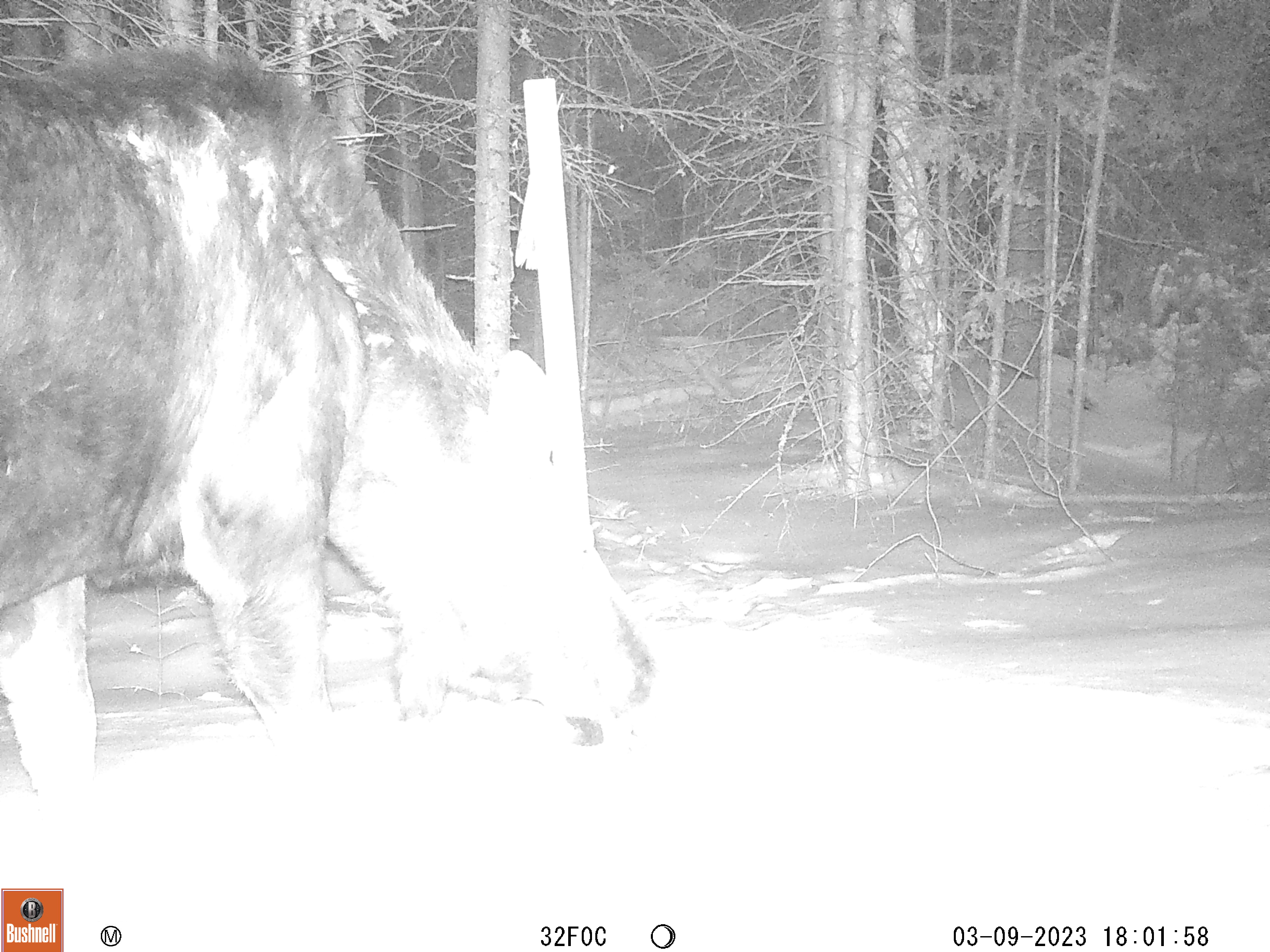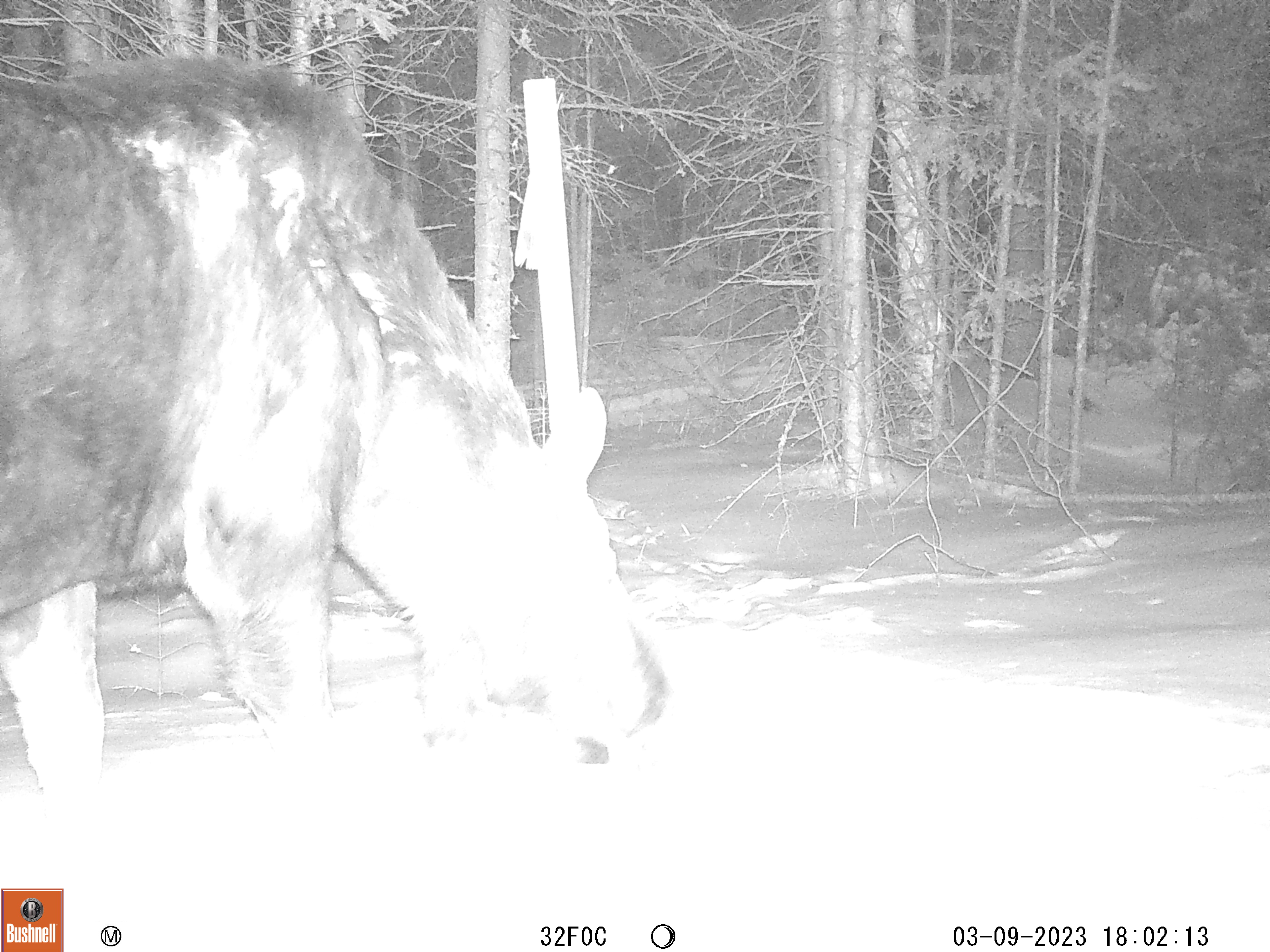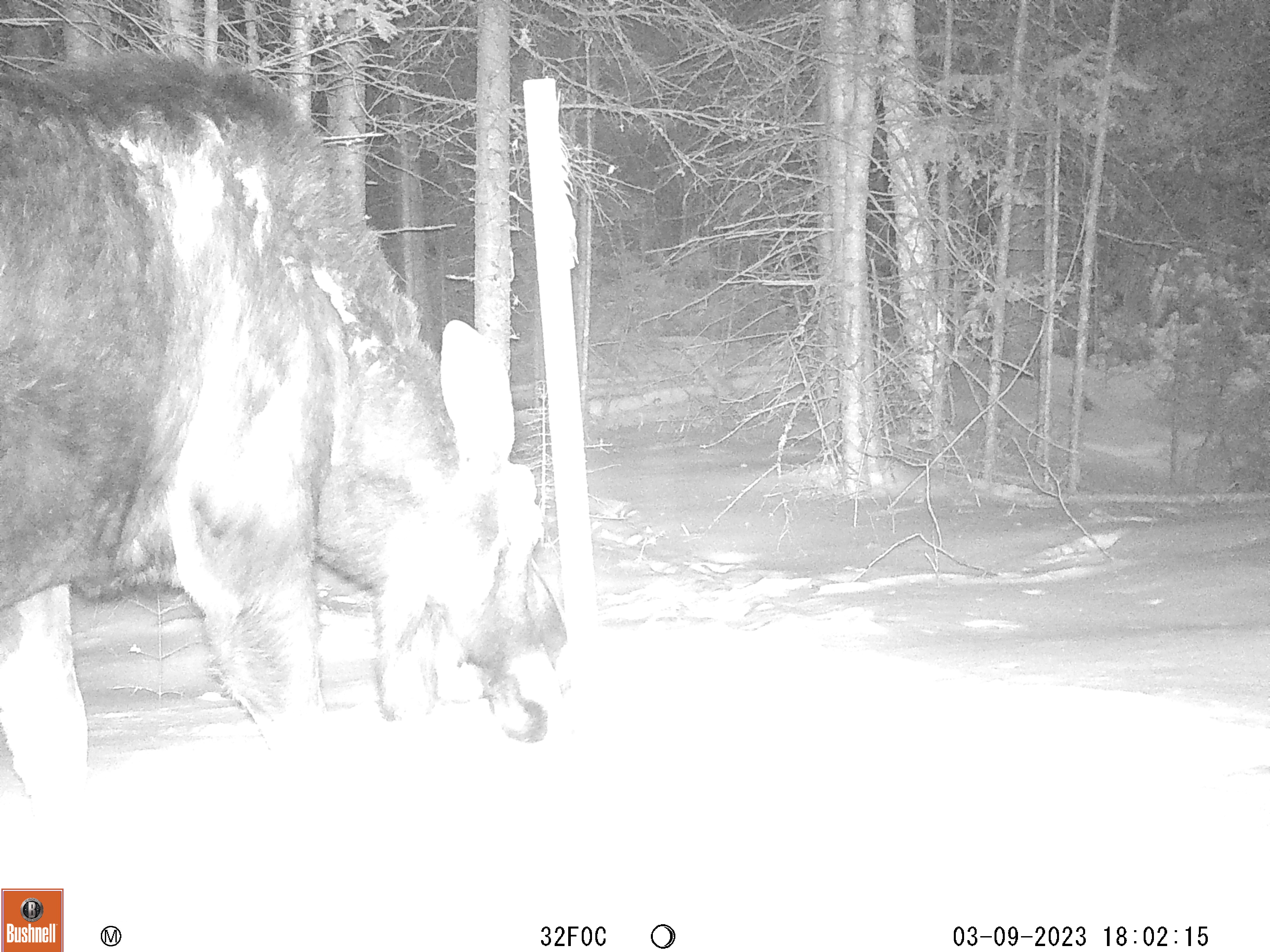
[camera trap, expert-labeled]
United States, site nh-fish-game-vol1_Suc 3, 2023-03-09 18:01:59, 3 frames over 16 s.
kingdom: Animalia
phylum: Chordata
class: Mammalia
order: Artiodactyla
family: Cervidae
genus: Alces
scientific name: Alces alces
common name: moose